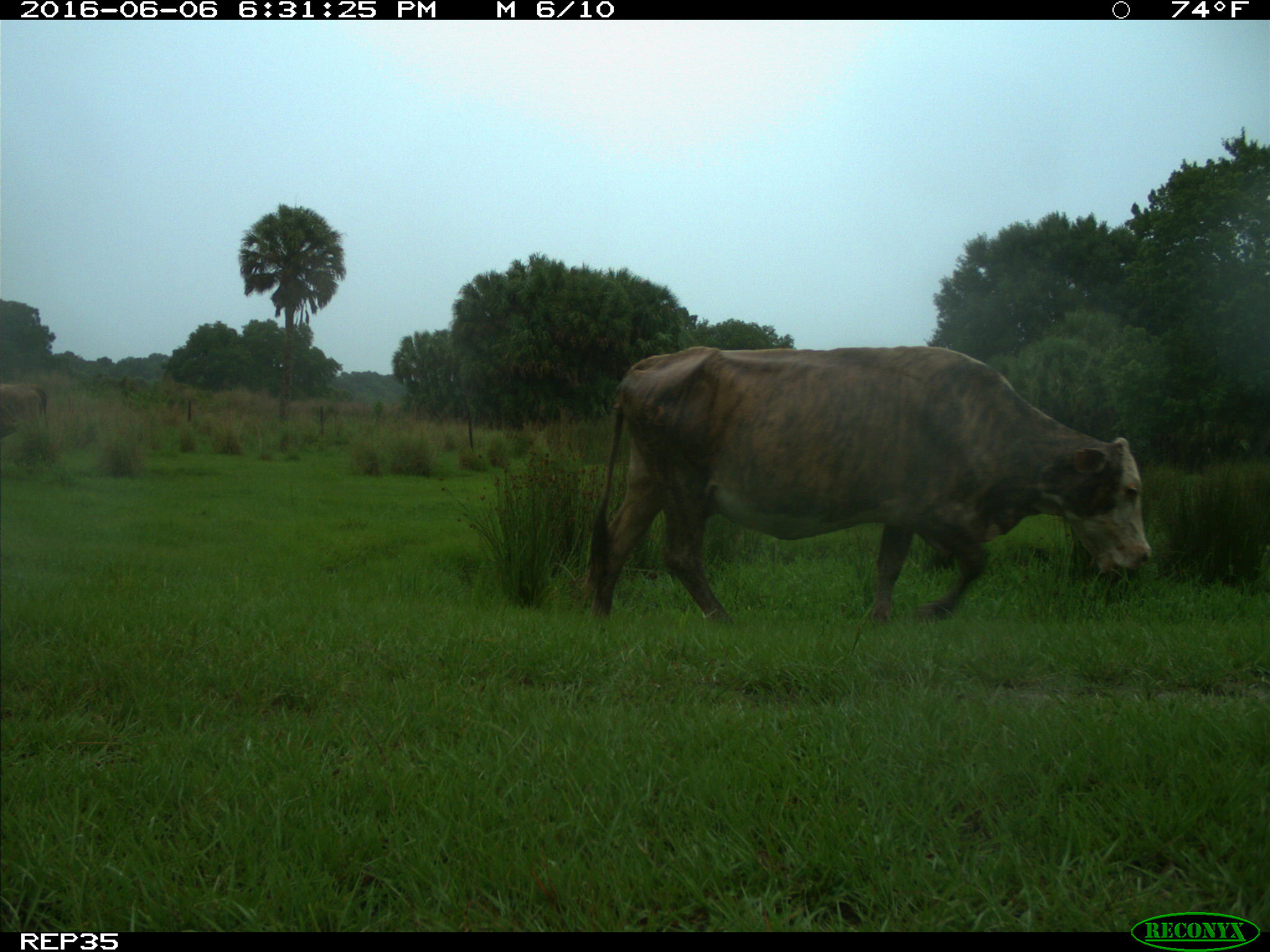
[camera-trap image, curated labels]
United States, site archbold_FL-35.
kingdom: Animalia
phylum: Chordata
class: Mammalia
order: Artiodactyla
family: Bovidae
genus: Bos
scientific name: Bos taurus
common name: domestic cow